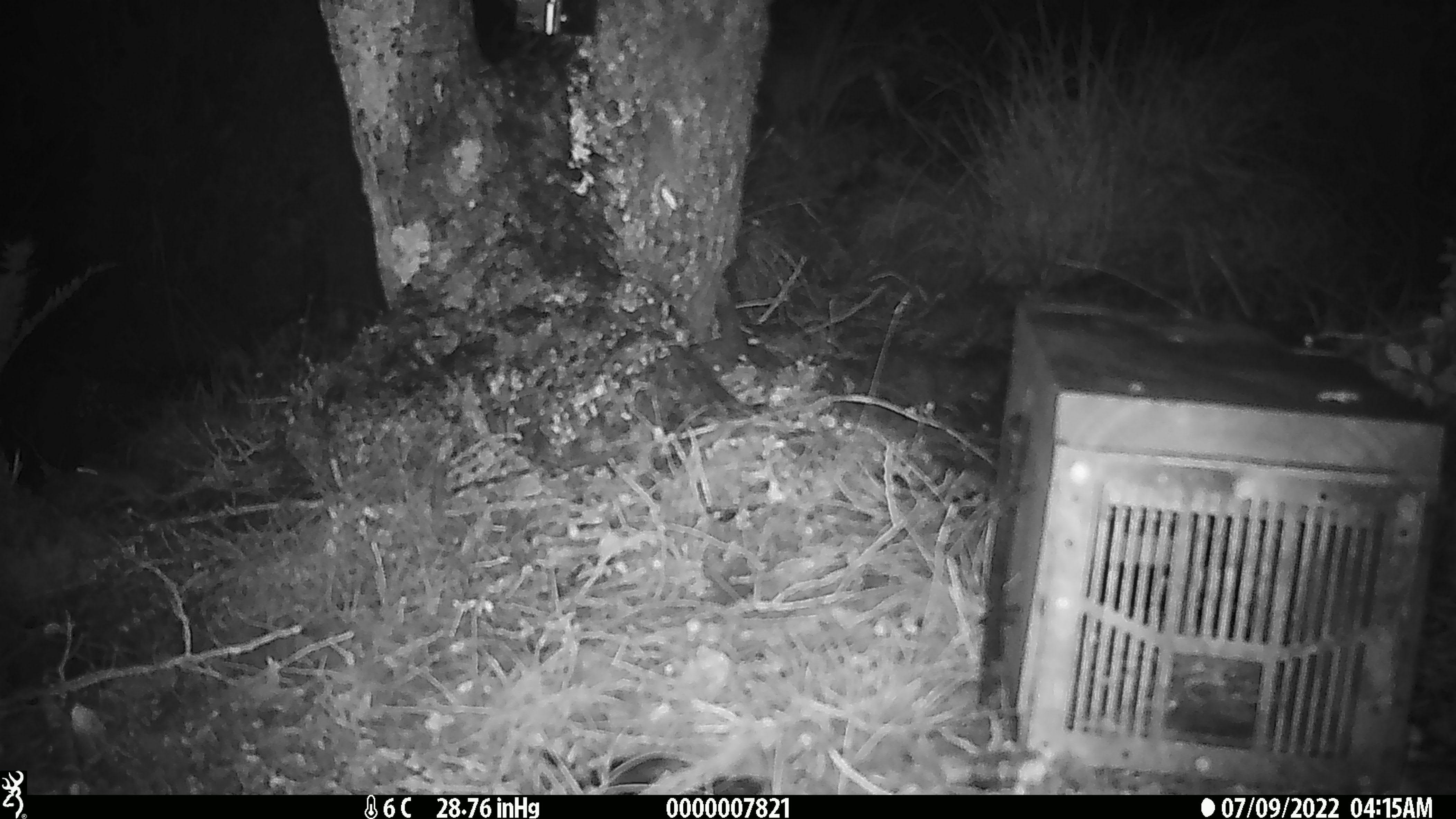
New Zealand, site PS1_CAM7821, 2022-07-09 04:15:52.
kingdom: Animalia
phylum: Chordata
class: Mammalia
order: Rodentia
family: Muridae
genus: Mus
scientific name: Mus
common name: mouse